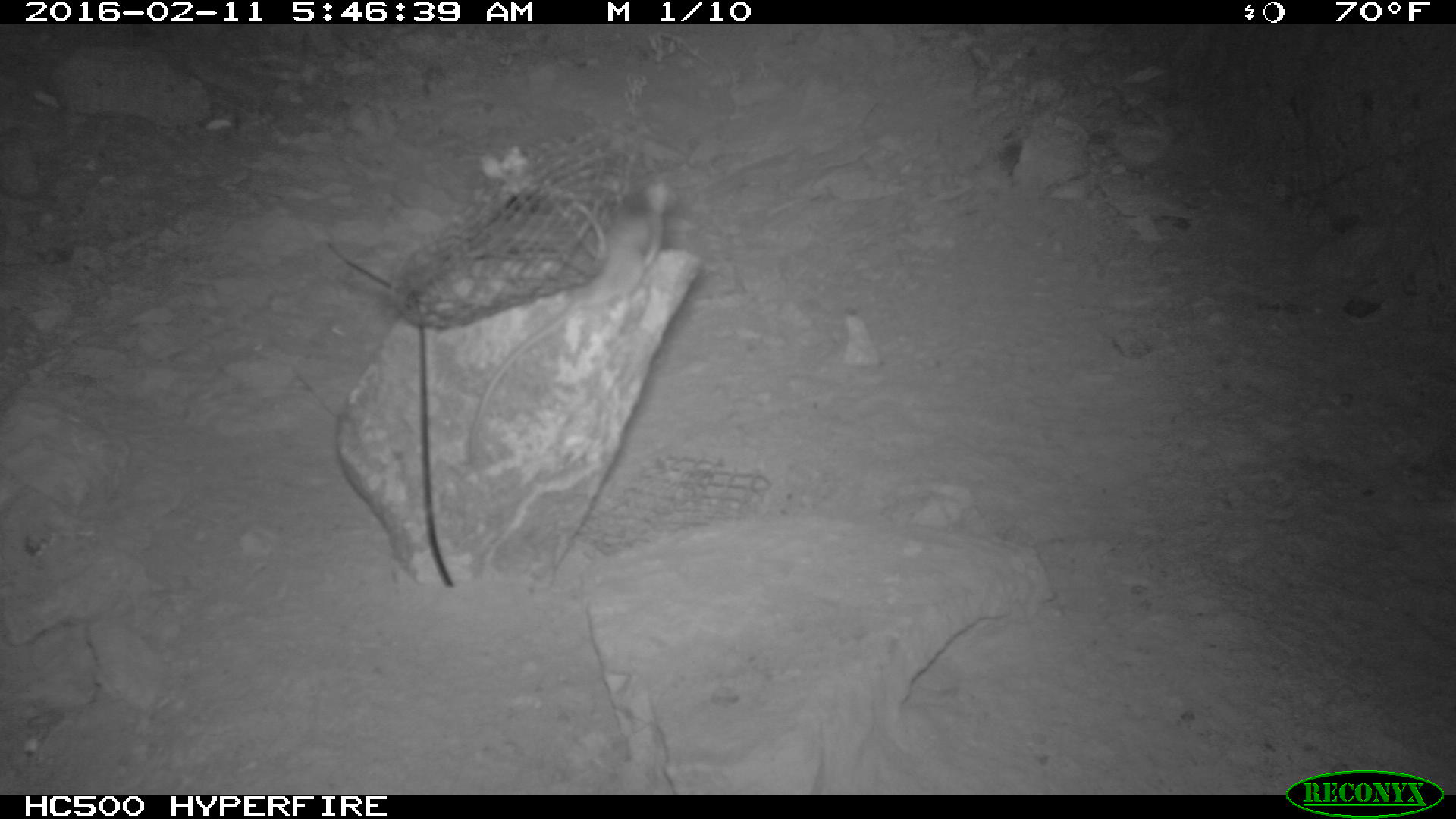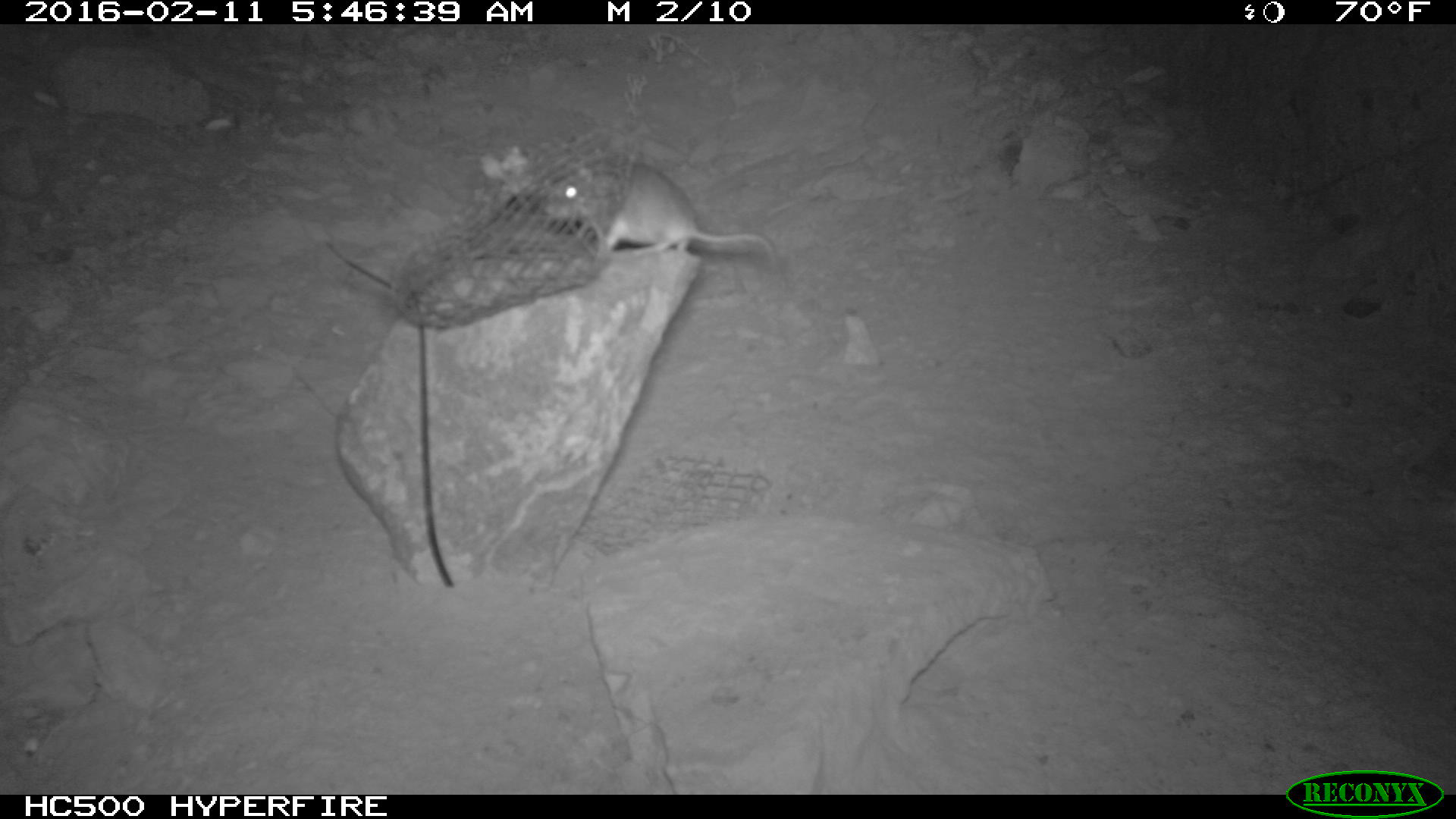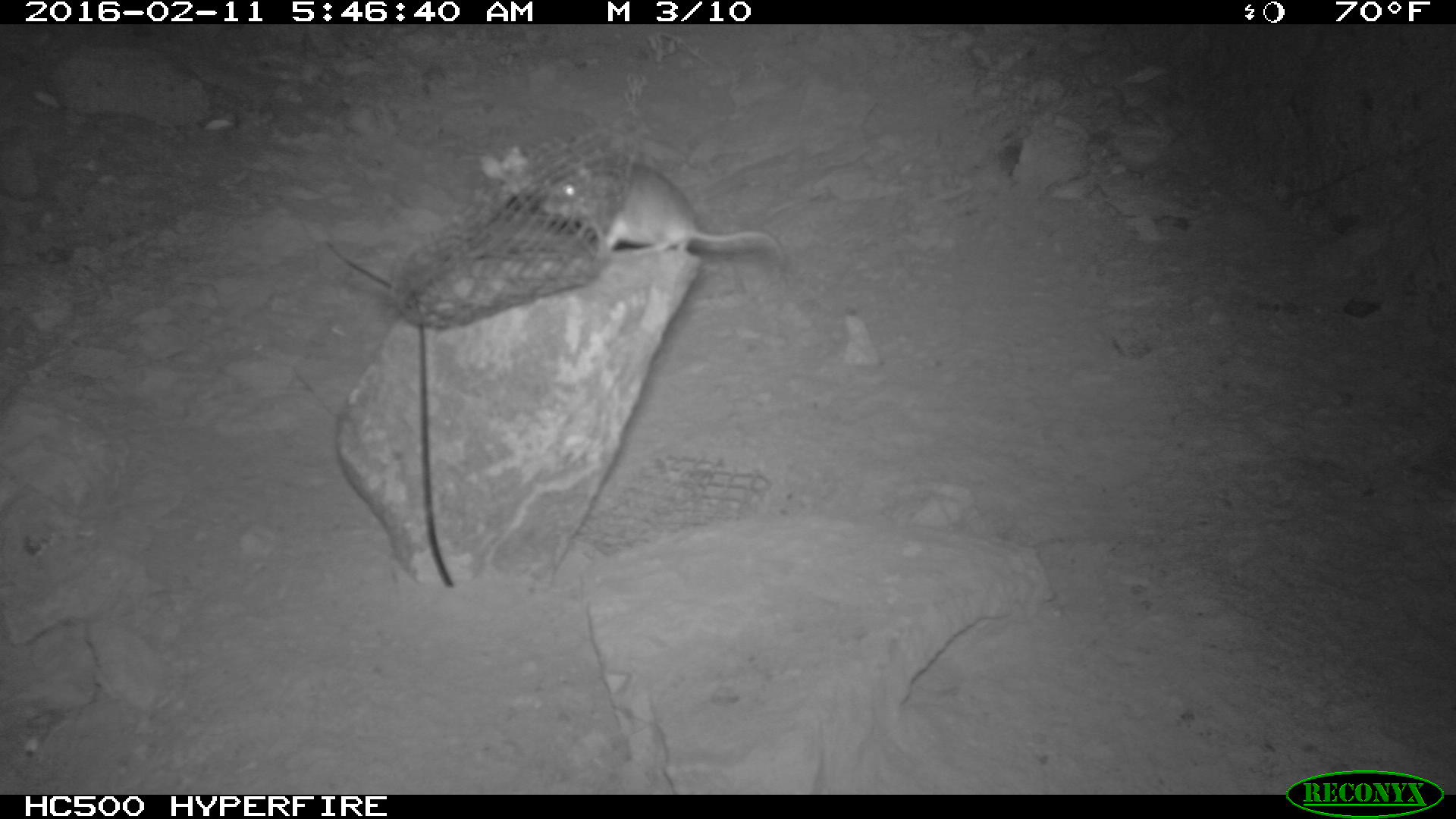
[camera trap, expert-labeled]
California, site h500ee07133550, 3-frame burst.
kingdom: Animalia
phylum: Chordata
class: Mammalia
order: Rodentia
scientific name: Rodentia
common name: rodent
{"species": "rodent (Rodentia)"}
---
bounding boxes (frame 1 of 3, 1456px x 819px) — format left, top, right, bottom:
rodent: 468, 170, 675, 461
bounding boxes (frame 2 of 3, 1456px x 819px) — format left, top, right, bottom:
rodent: 544, 160, 780, 266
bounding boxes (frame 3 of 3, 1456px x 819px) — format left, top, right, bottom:
rodent: 535, 152, 786, 260